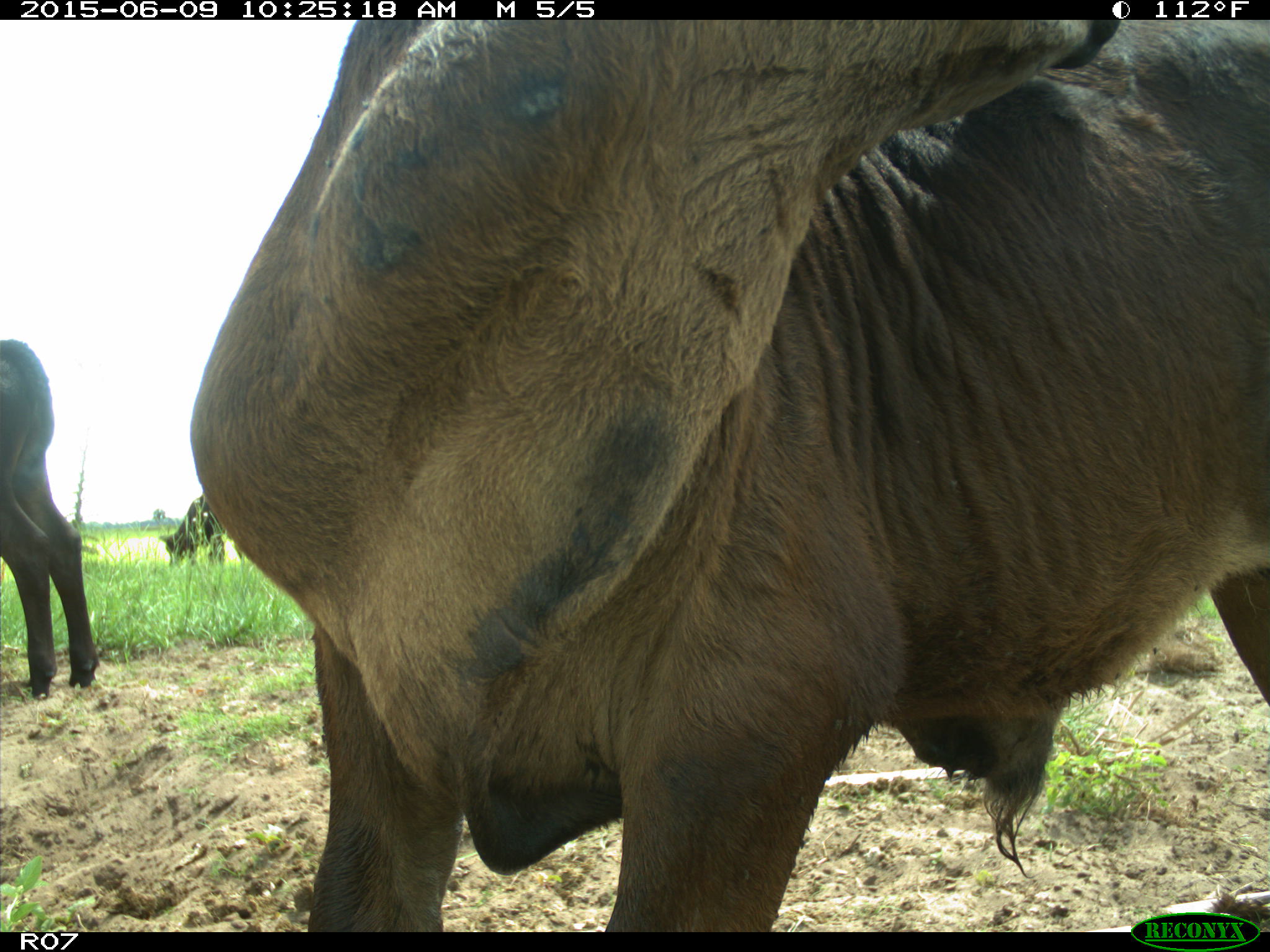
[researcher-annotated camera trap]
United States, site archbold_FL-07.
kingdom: Animalia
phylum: Chordata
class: Mammalia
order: Artiodactyla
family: Bovidae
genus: Bos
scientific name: Bos taurus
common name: domestic cow